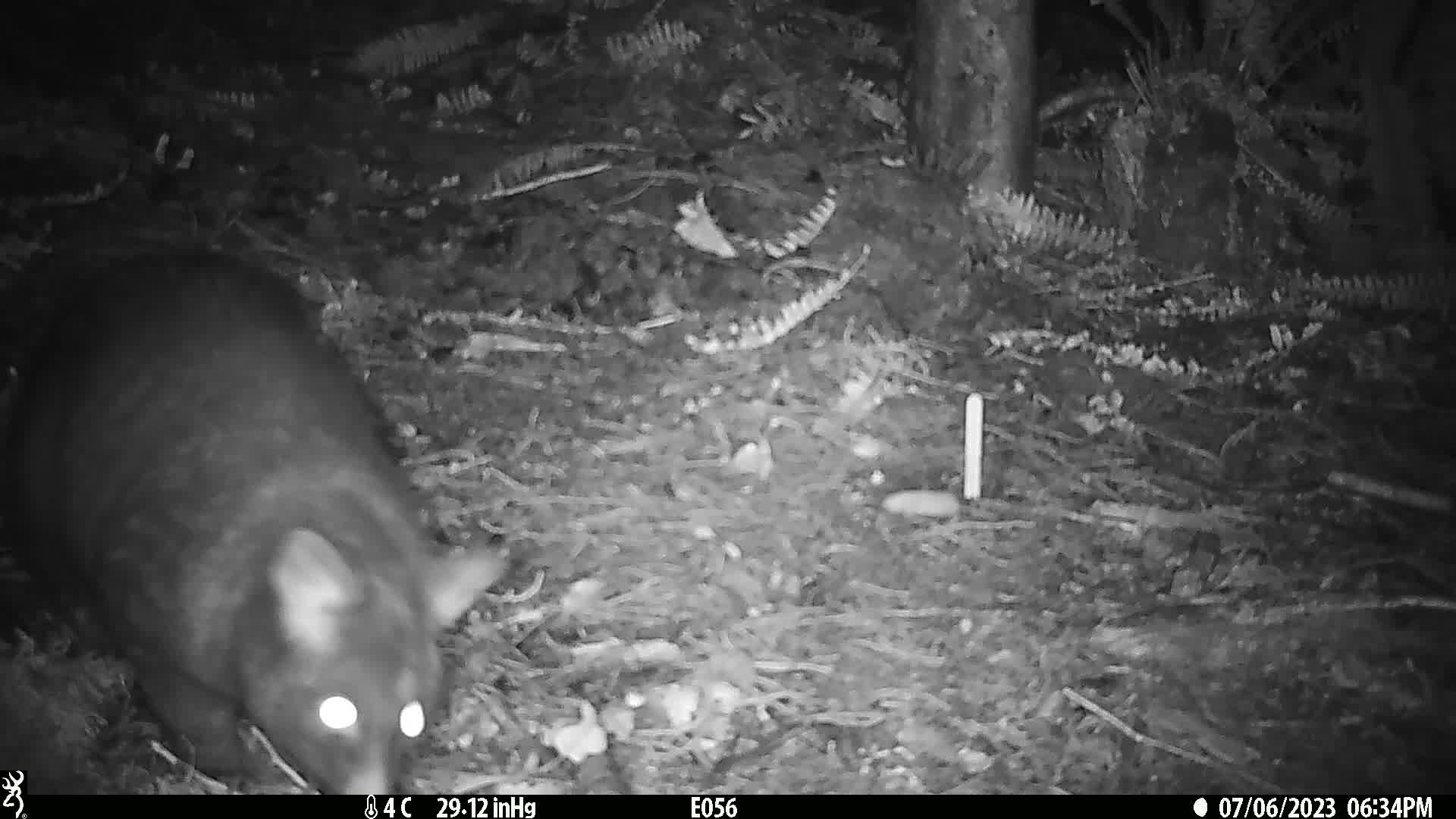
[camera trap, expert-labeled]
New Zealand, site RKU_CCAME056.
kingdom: Animalia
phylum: Chordata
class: Mammalia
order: Diprotodontia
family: Phalangeridae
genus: Trichosurus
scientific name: Trichosurus vulpecula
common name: common brushtail possum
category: possum